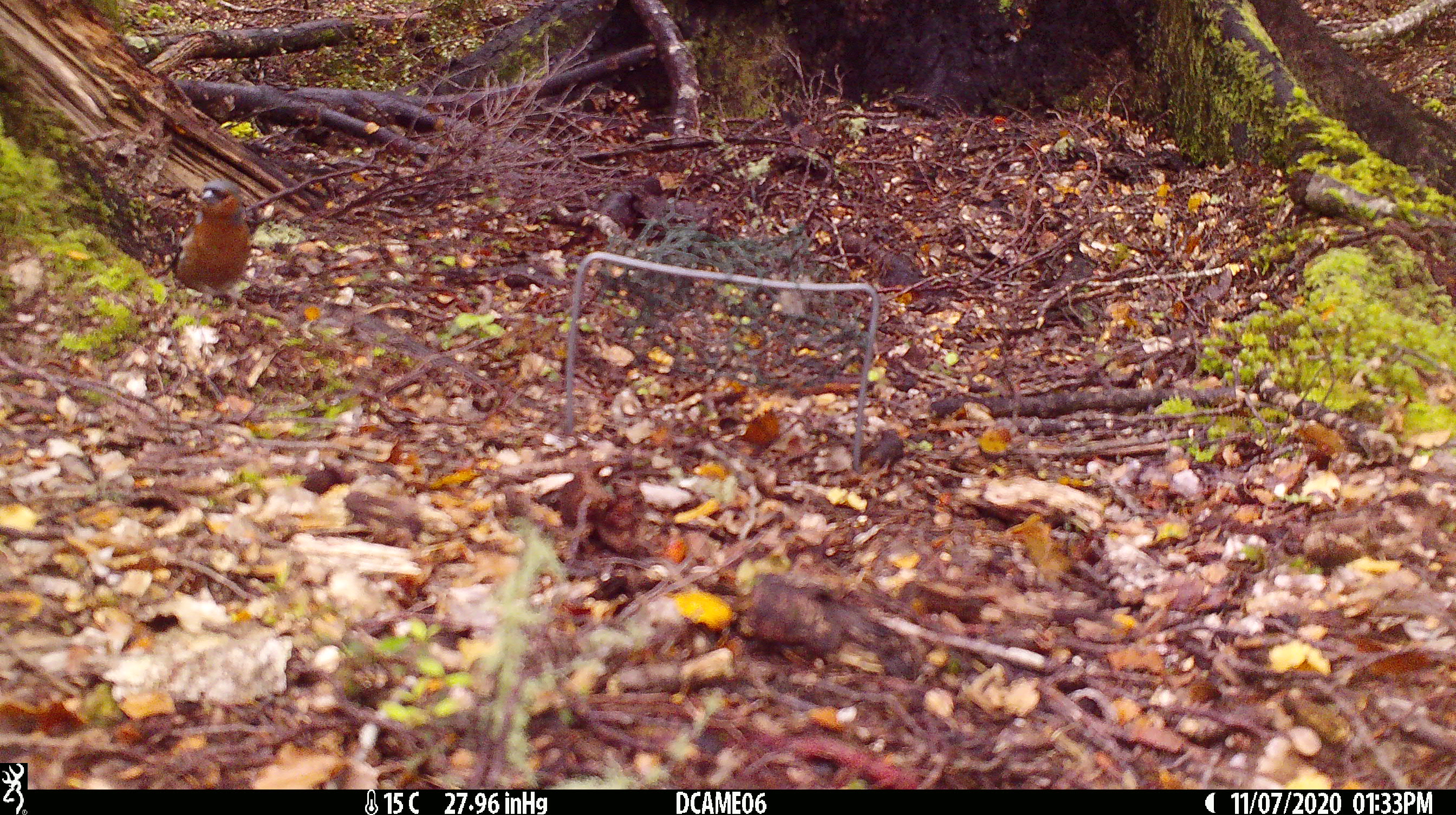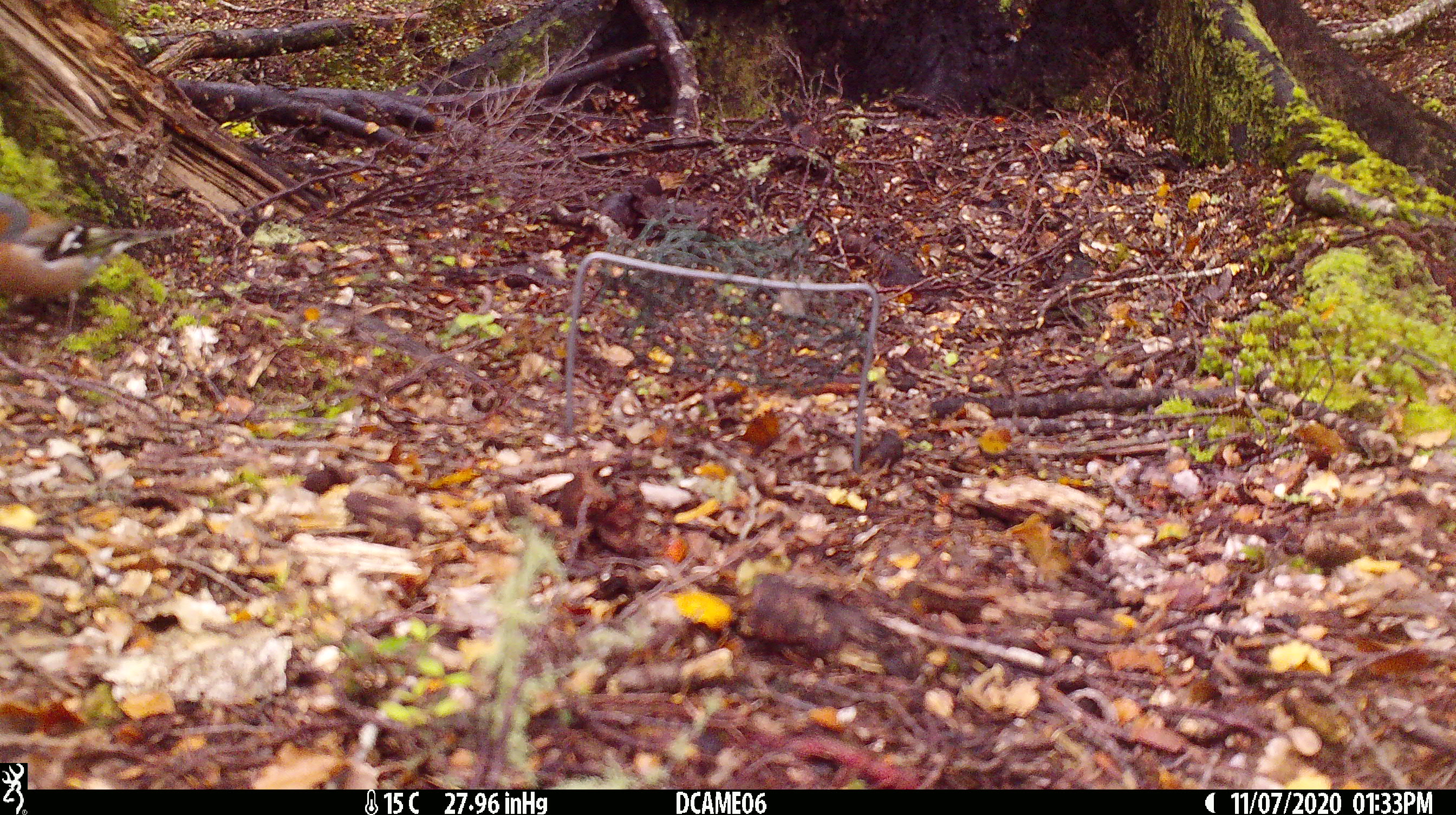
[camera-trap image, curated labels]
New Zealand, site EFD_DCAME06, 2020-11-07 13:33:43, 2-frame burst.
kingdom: Animalia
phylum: Chordata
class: Aves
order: Passeriformes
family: Fringillidae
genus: Fringilla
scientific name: Fringilla coelebs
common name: common chaffinch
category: chaffinch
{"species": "chaffinch (common chaffinch) (Fringilla coelebs)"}